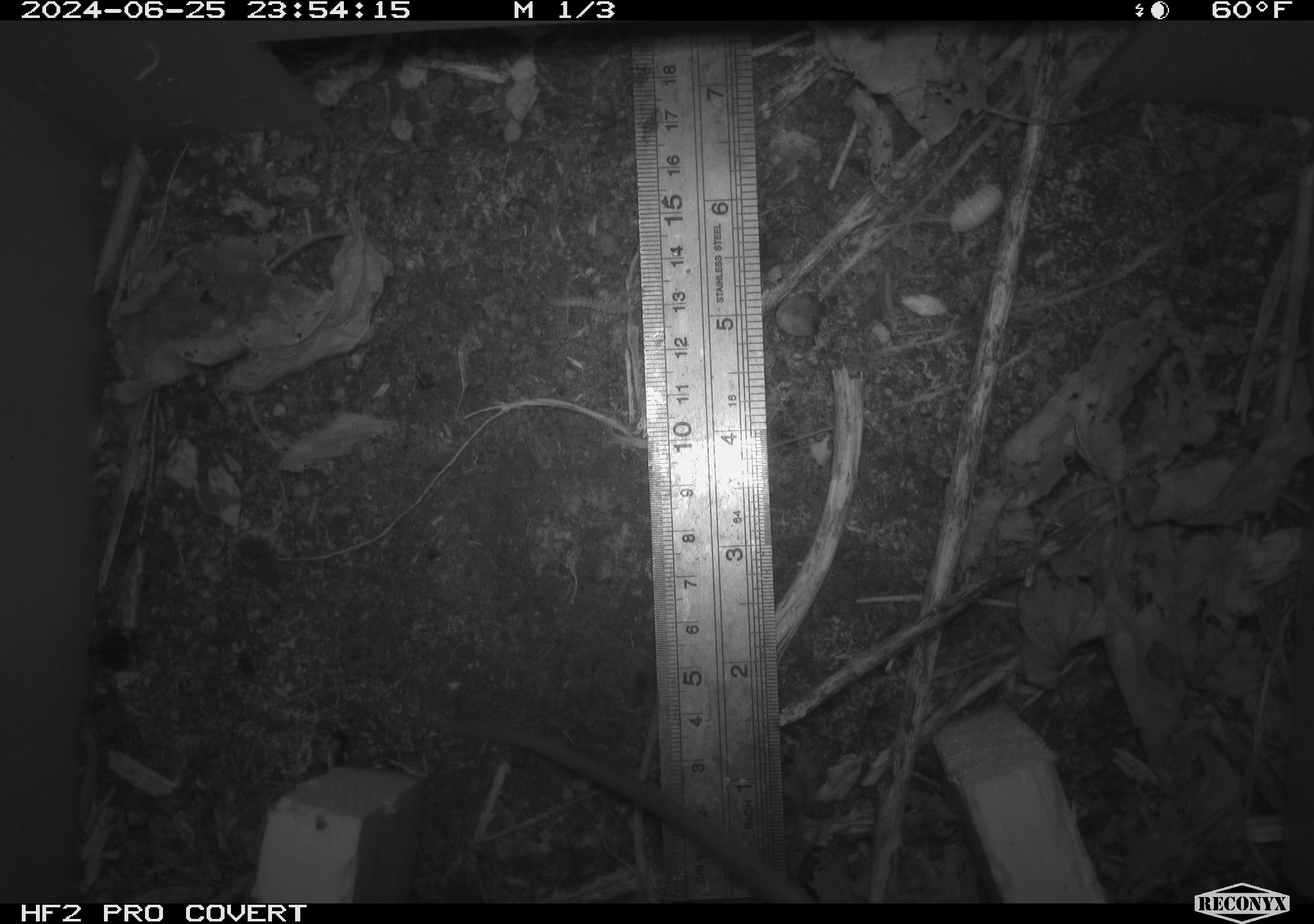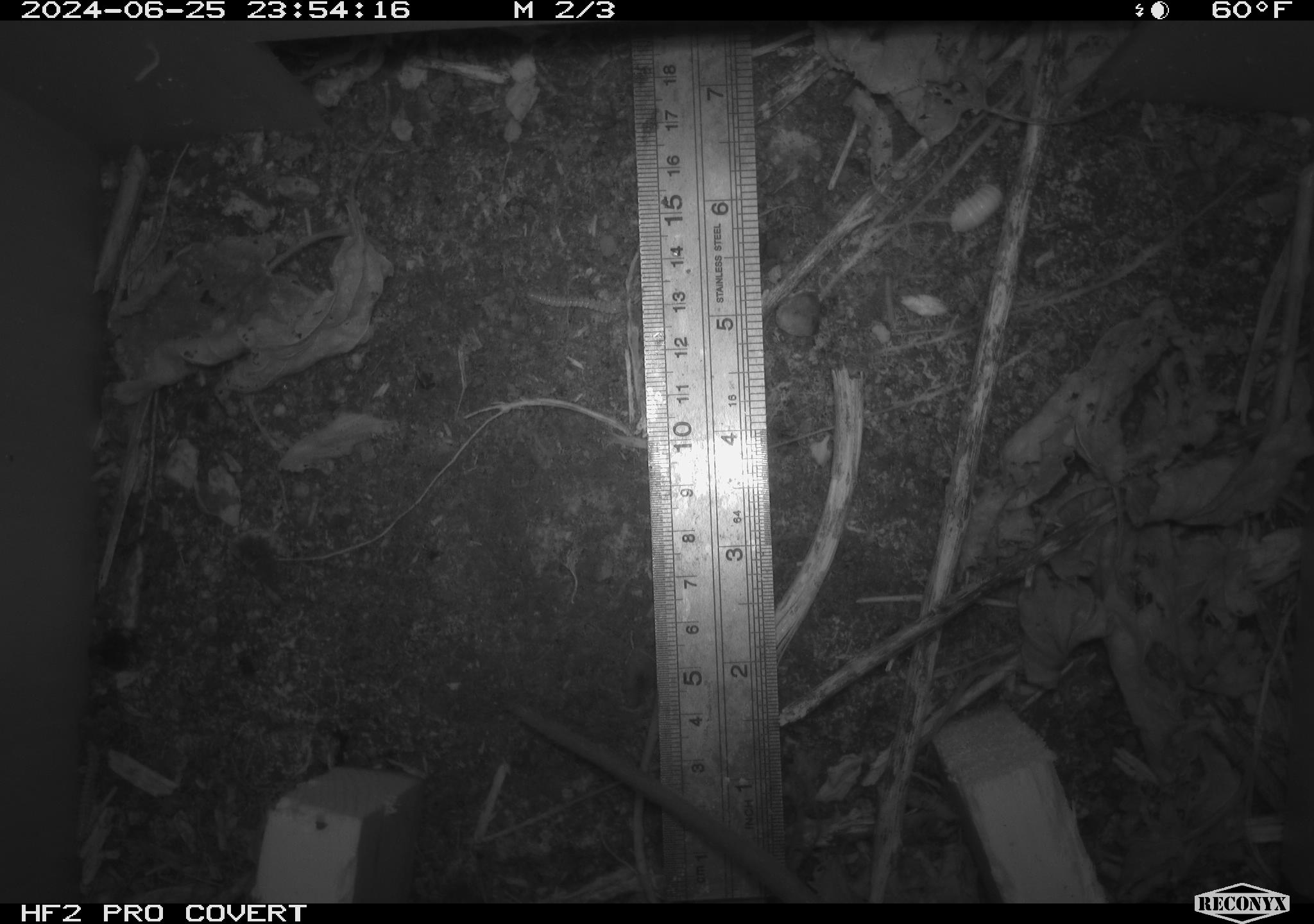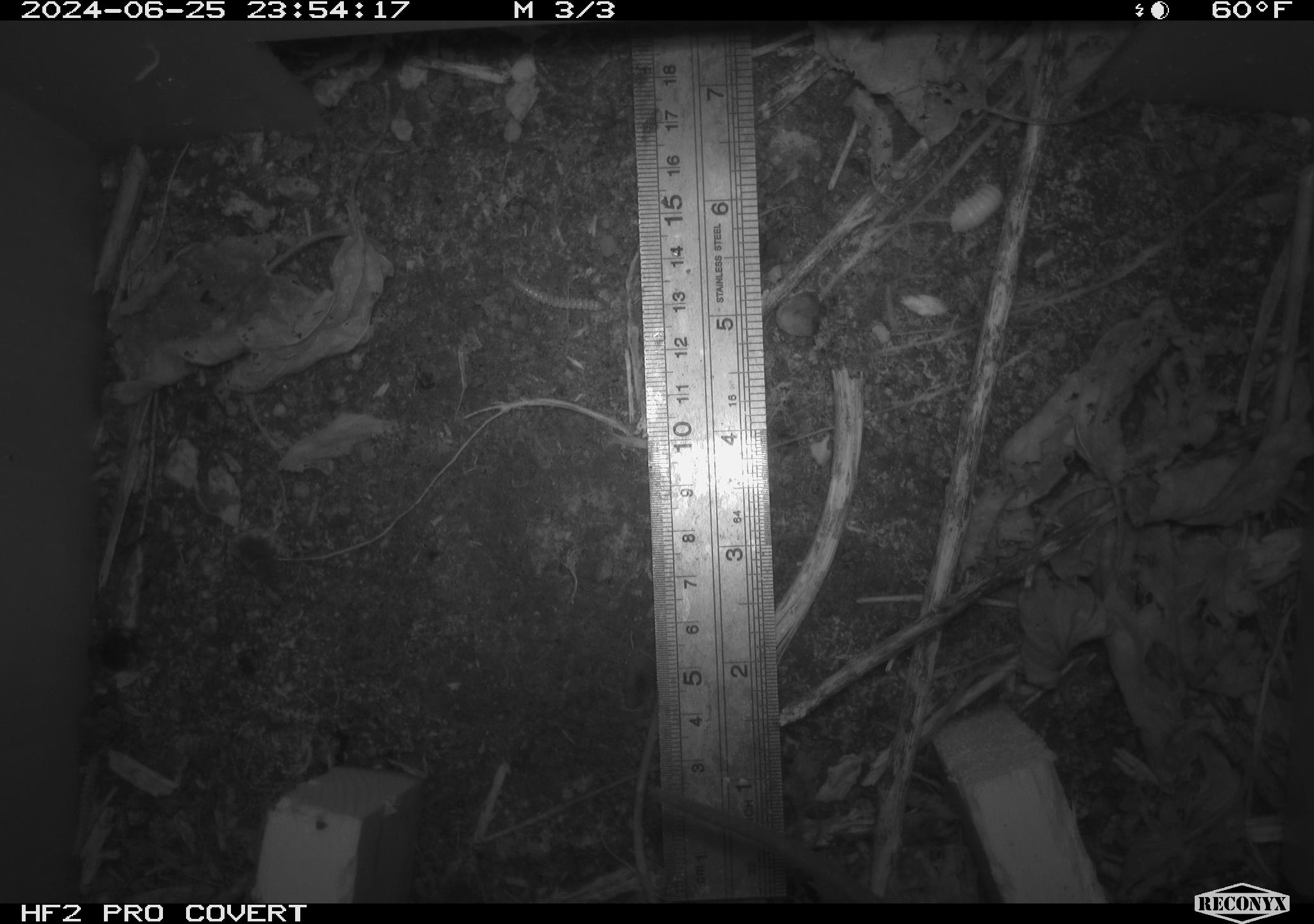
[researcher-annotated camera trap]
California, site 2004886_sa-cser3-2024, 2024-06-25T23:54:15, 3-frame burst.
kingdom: Animalia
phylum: Chordata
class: Mammalia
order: Rodentia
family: Muridae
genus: Rattus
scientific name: Rattus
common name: rat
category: rattus species